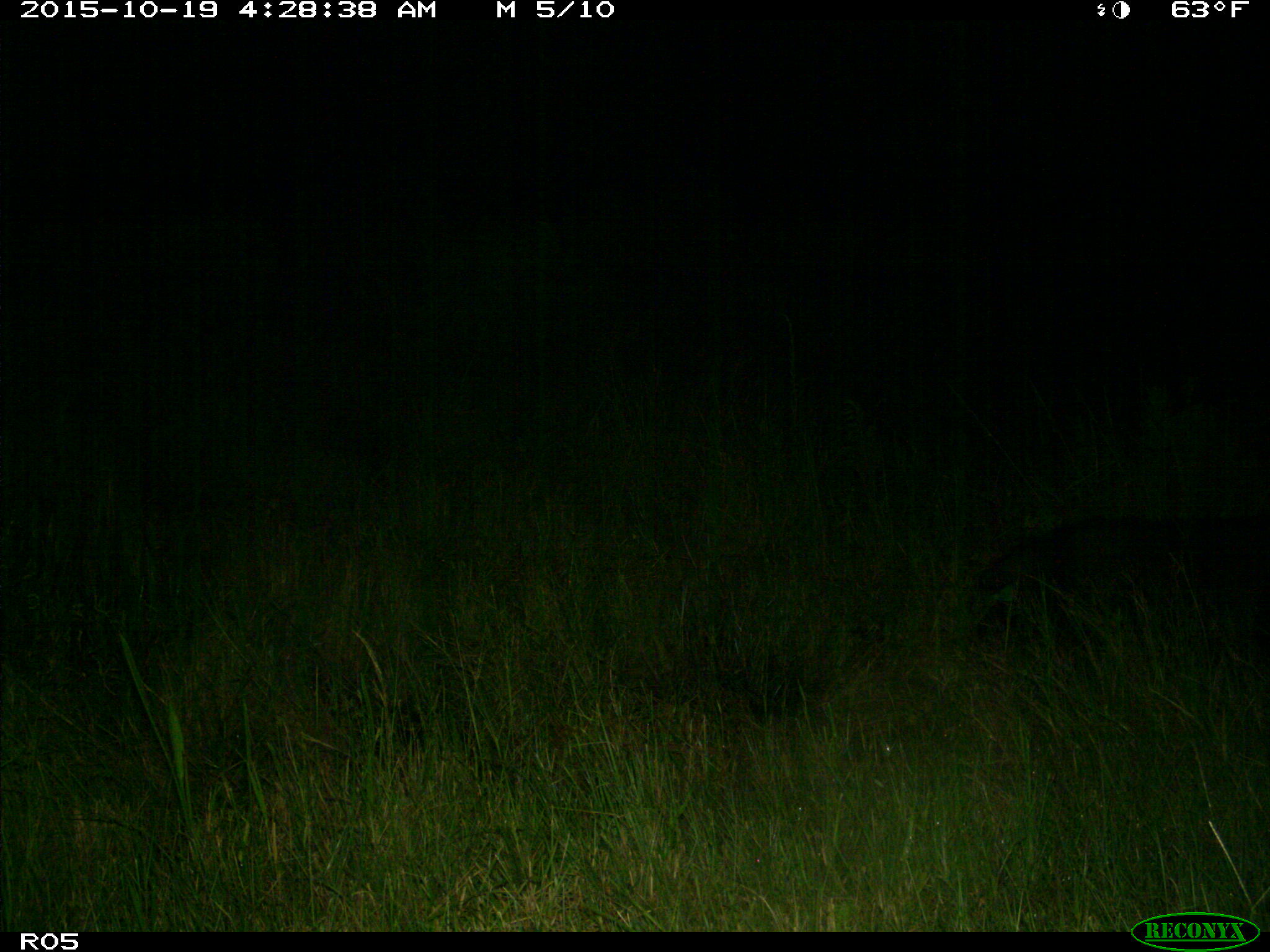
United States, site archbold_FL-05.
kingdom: Animalia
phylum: Chordata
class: Mammalia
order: Artiodactyla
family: Suidae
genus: Sus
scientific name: Sus scrofa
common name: wild boar